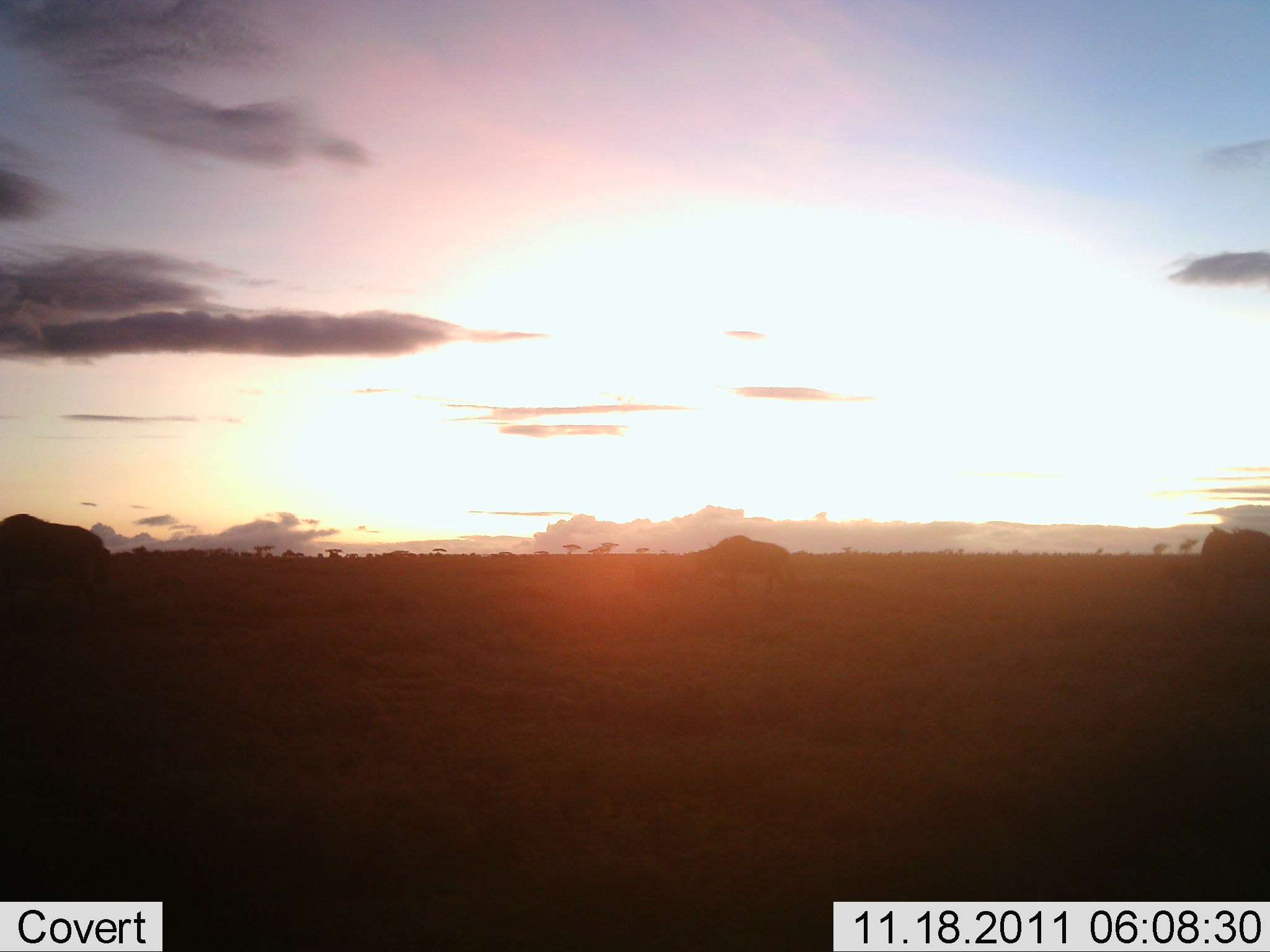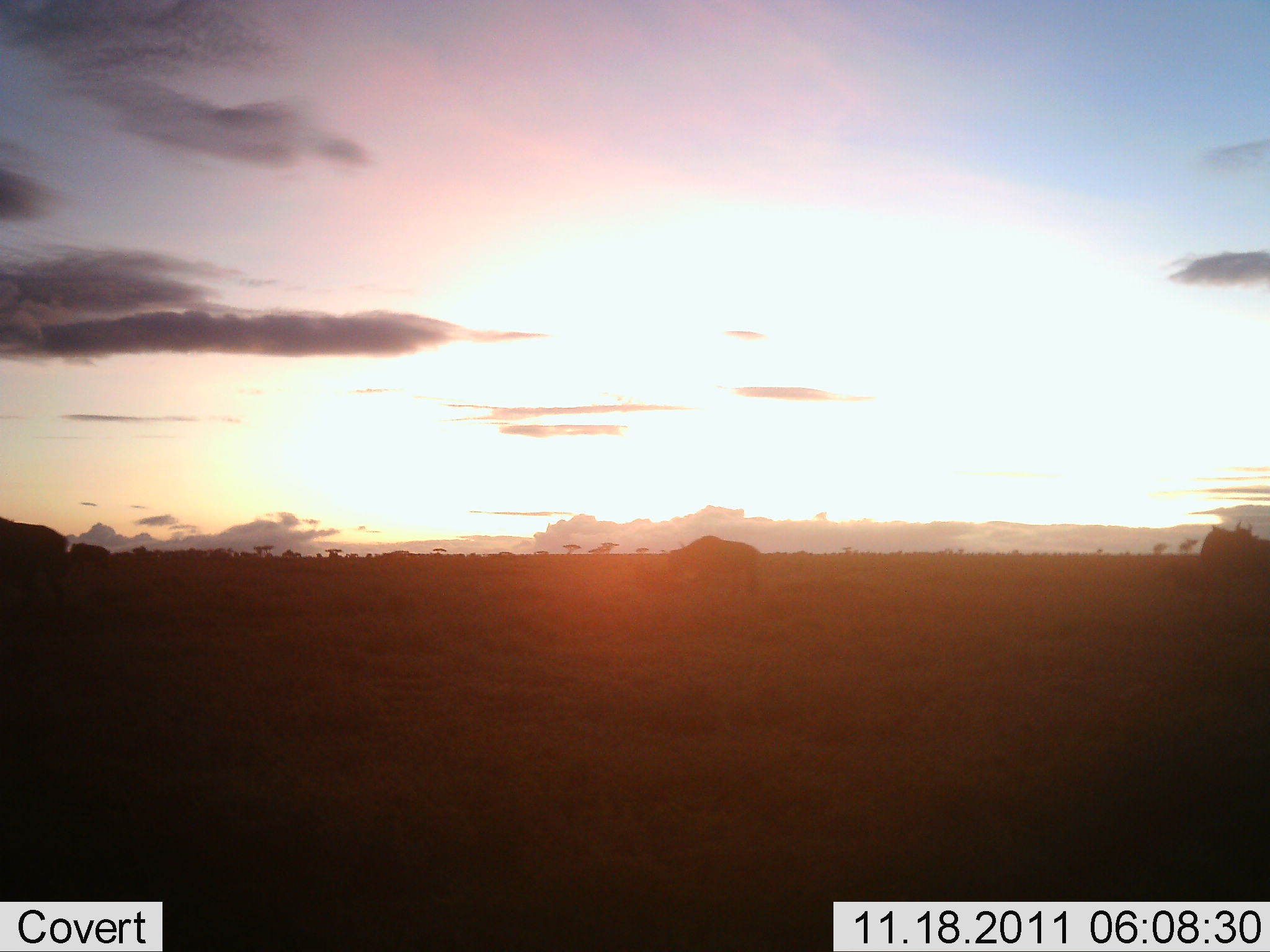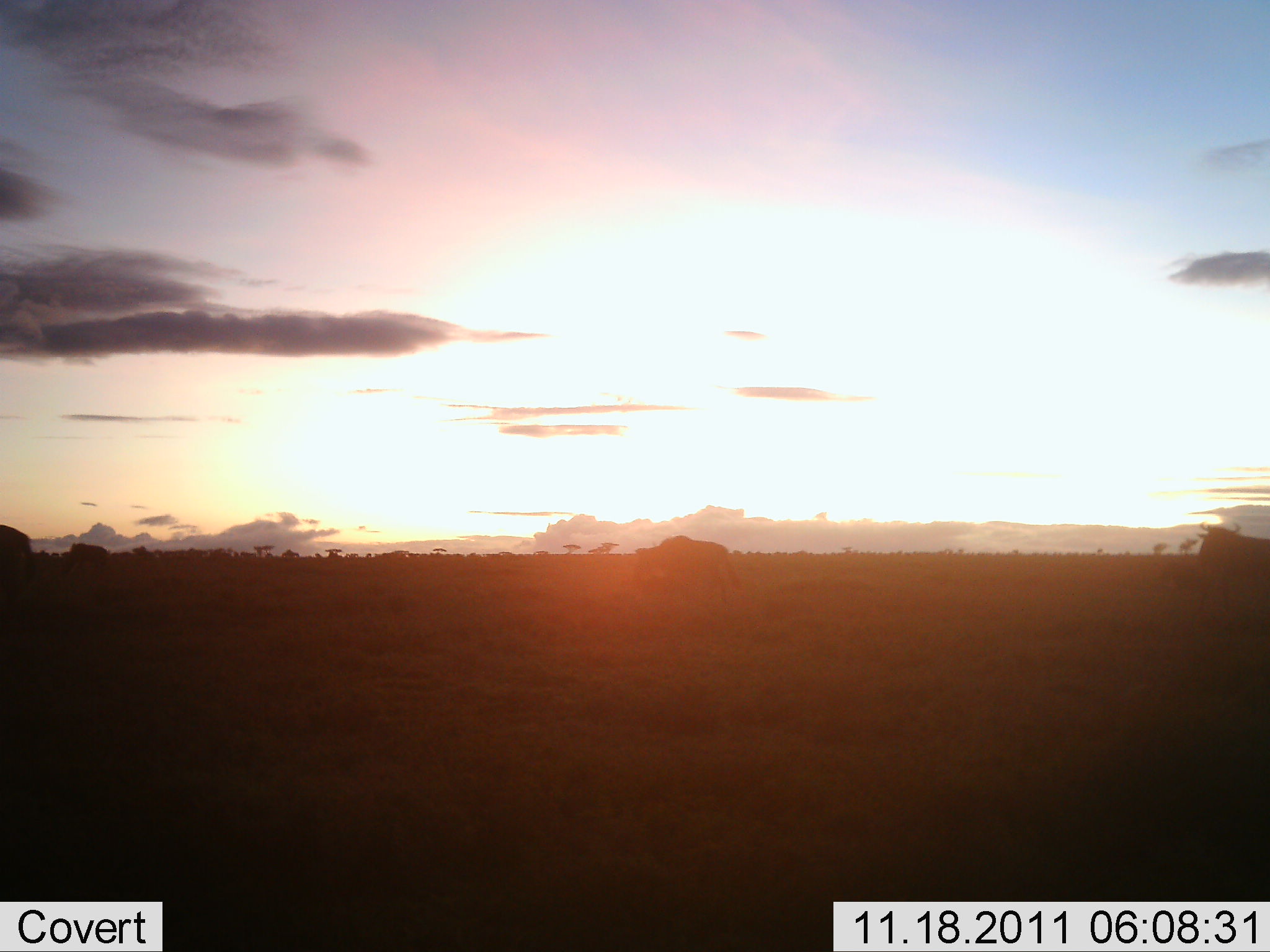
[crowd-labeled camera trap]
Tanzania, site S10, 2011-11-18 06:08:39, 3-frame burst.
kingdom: Animalia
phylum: Chordata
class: Mammalia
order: Artiodactyla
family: Bovidae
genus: Connochaetes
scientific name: Connochaetes taurinus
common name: blue wildebeest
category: wildebeest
Wildebeest (blue wildebeest) (Connochaetes taurinus), count 4. Behavior (volunteer vote fractions): standing 25%, resting 0%, moving 83%, interacting 0%. Young present (vote fraction): 0%. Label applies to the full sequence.